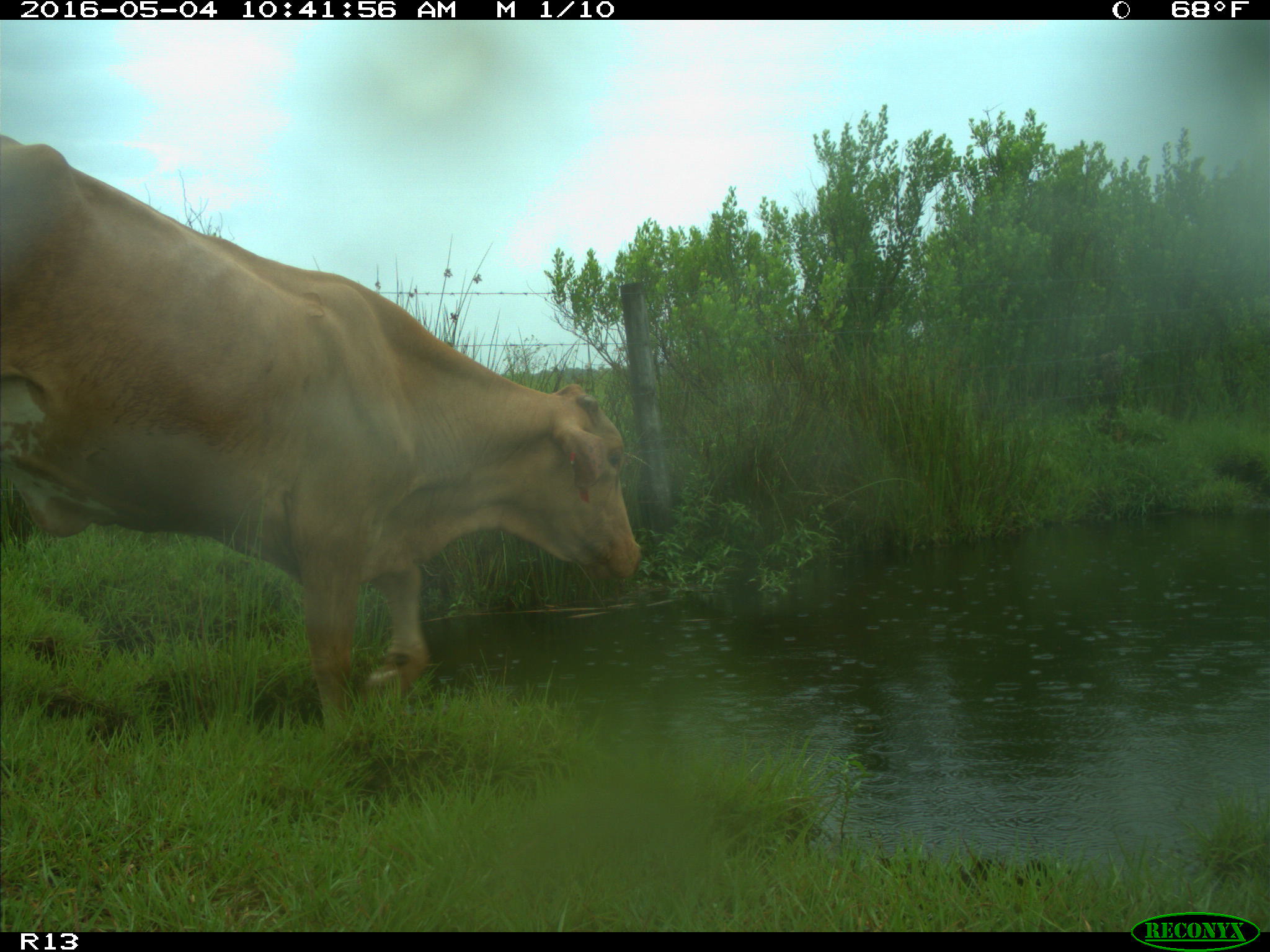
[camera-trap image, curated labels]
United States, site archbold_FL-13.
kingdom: Animalia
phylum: Chordata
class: Mammalia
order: Artiodactyla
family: Bovidae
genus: Bos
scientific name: Bos taurus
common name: domestic cow